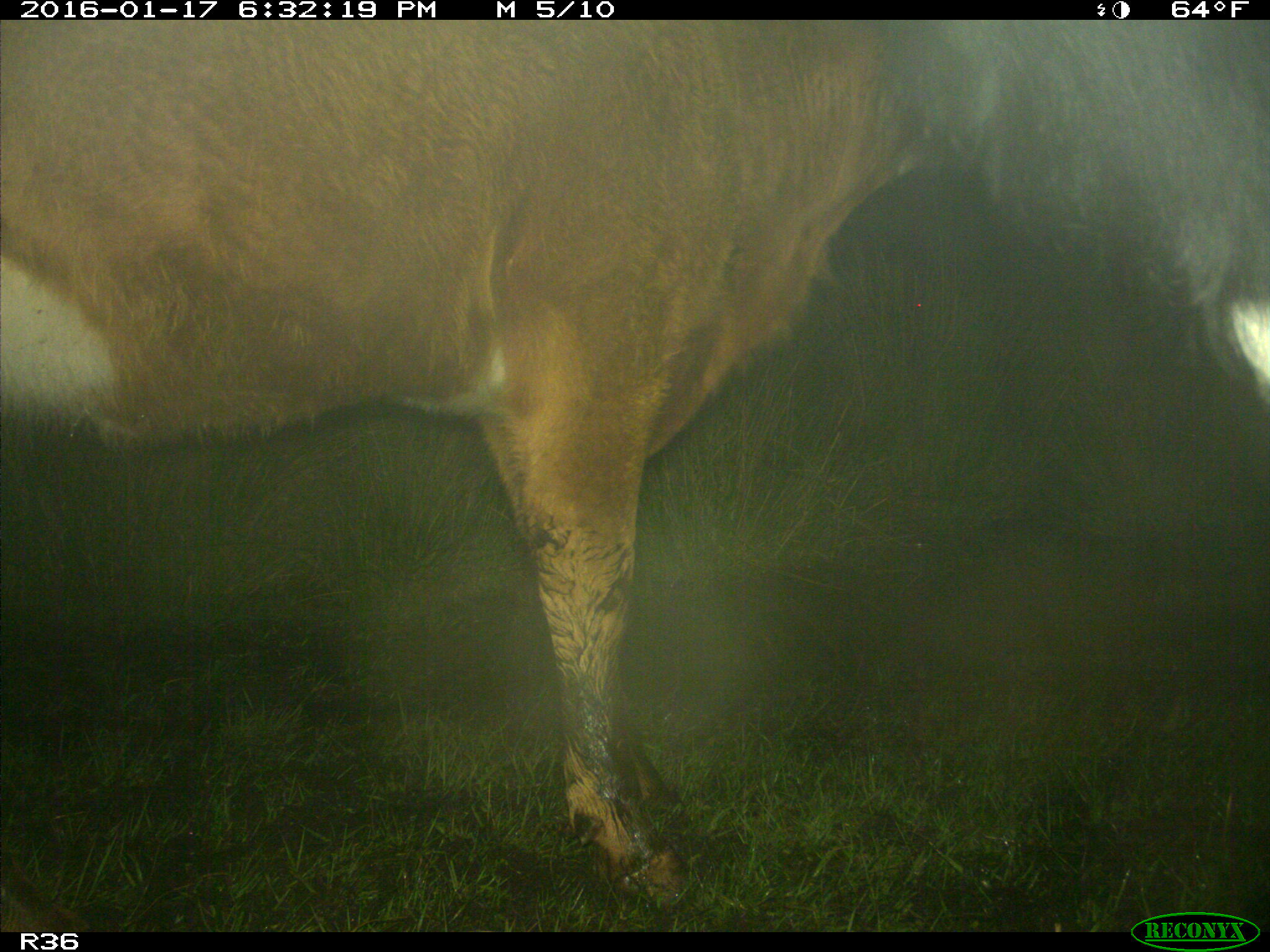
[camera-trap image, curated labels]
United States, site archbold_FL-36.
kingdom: Animalia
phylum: Chordata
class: Mammalia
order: Artiodactyla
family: Bovidae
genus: Bos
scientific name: Bos taurus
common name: domestic cow